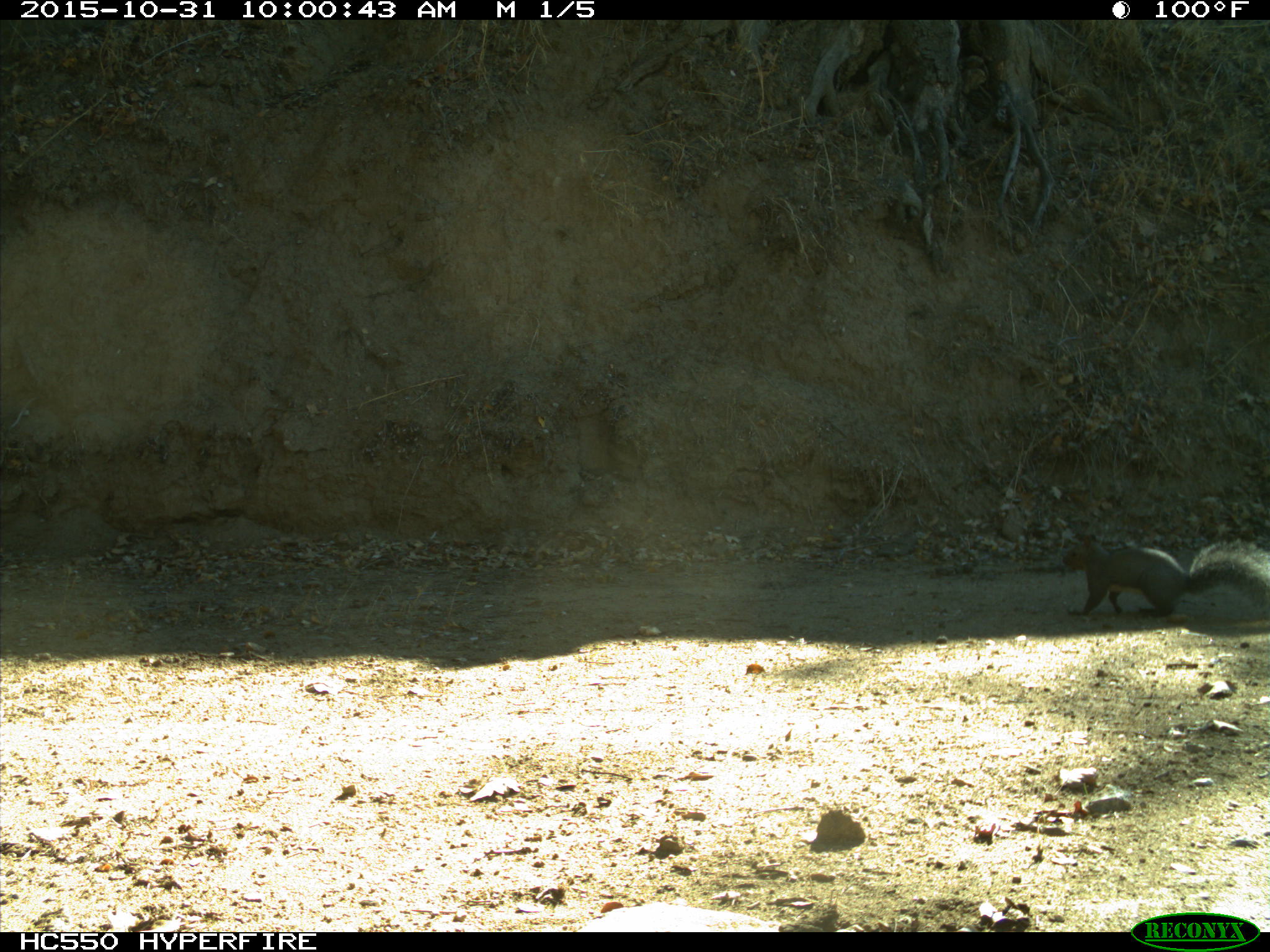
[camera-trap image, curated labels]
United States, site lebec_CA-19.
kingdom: Animalia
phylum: Chordata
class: Mammalia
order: Rodentia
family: Sciuridae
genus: Sciurus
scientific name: Sciurus carolinensis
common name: eastern gray squirrel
Sciurus carolinensis (eastern gray squirrel).